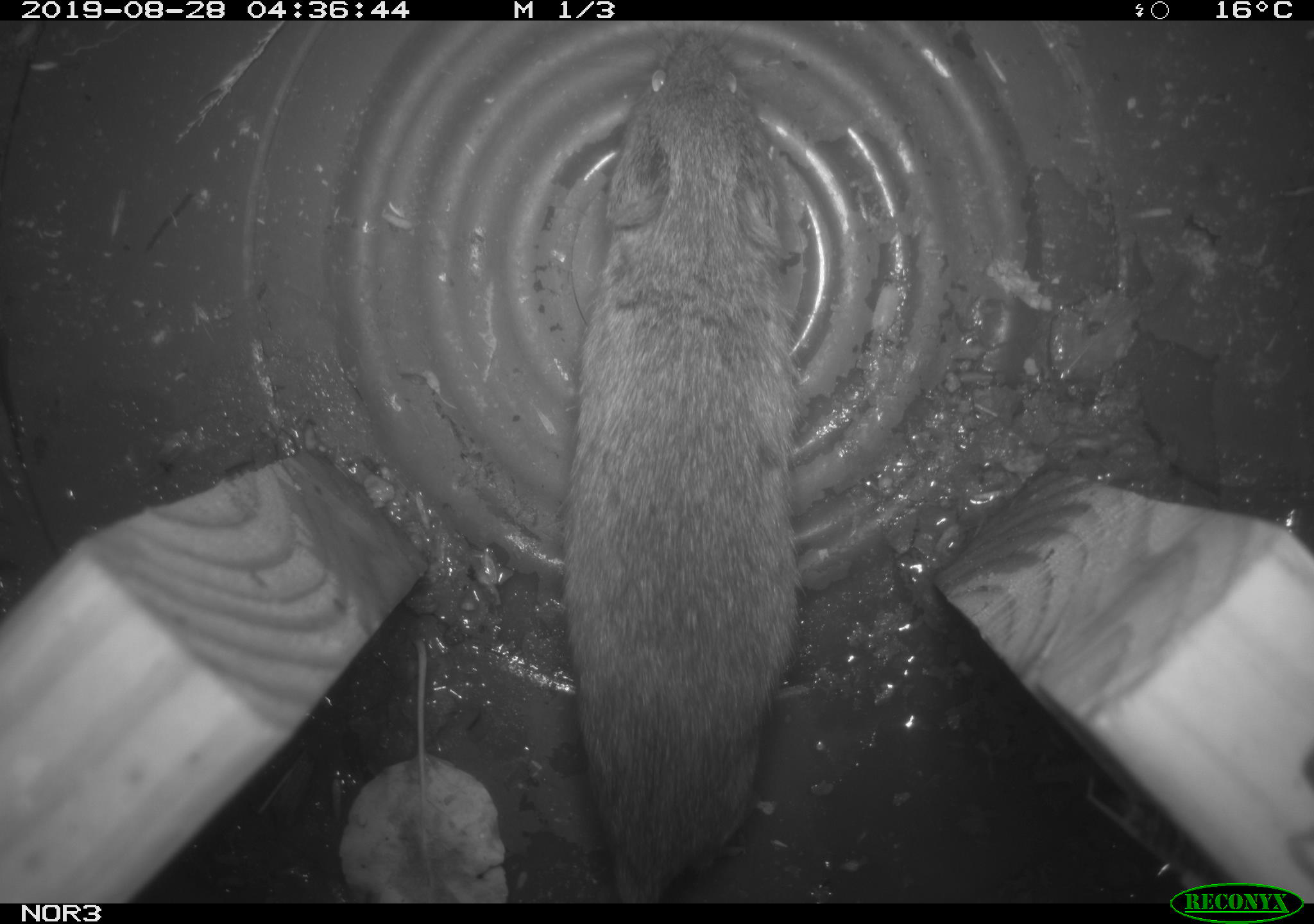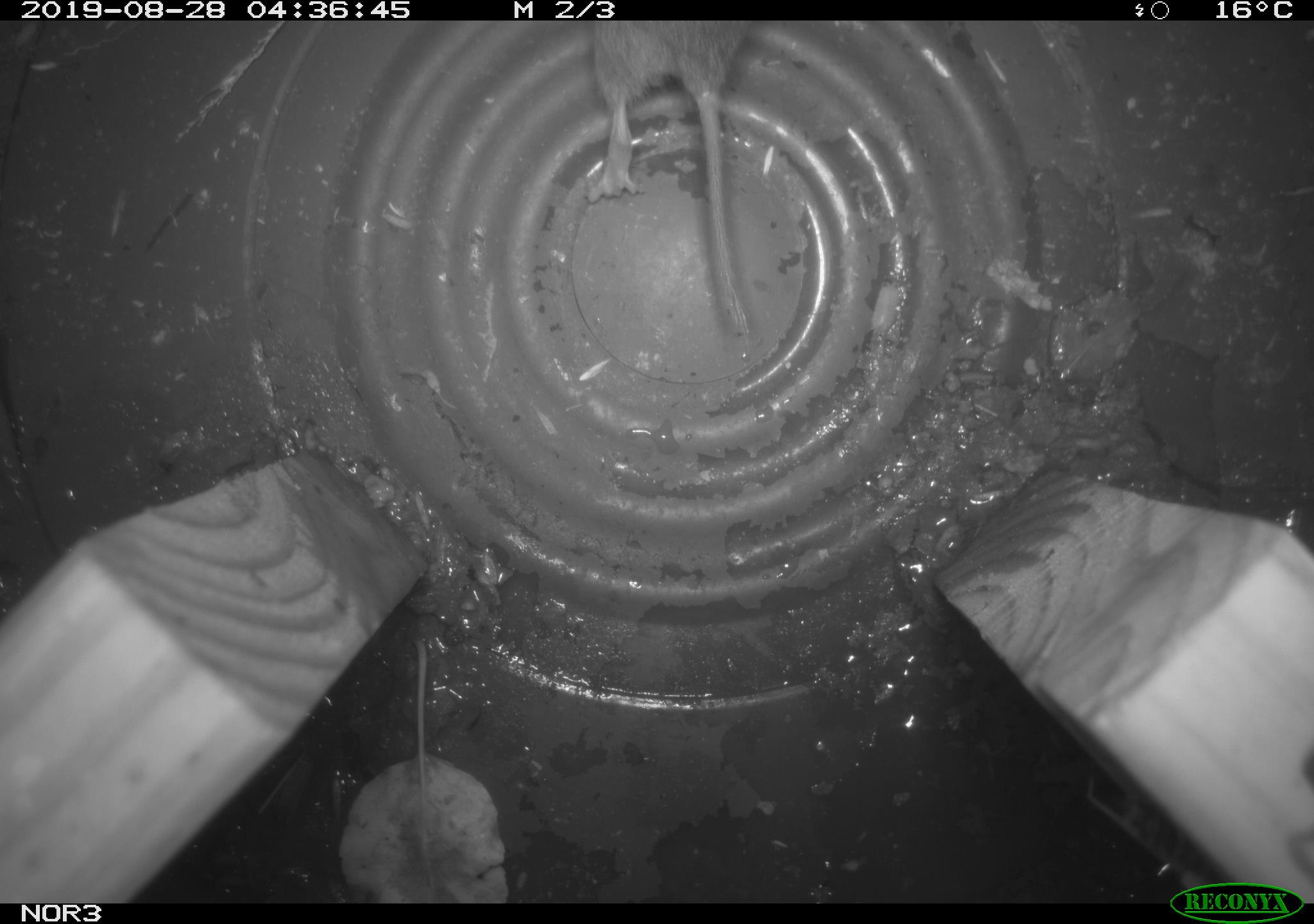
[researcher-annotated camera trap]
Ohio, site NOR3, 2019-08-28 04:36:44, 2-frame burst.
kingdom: Animalia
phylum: Chordata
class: Mammalia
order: Rodentia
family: Cricetidae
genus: Microtus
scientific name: Microtus pennsylvanicus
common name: meadow vole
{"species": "meadow vole (Microtus pennsylvanicus)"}